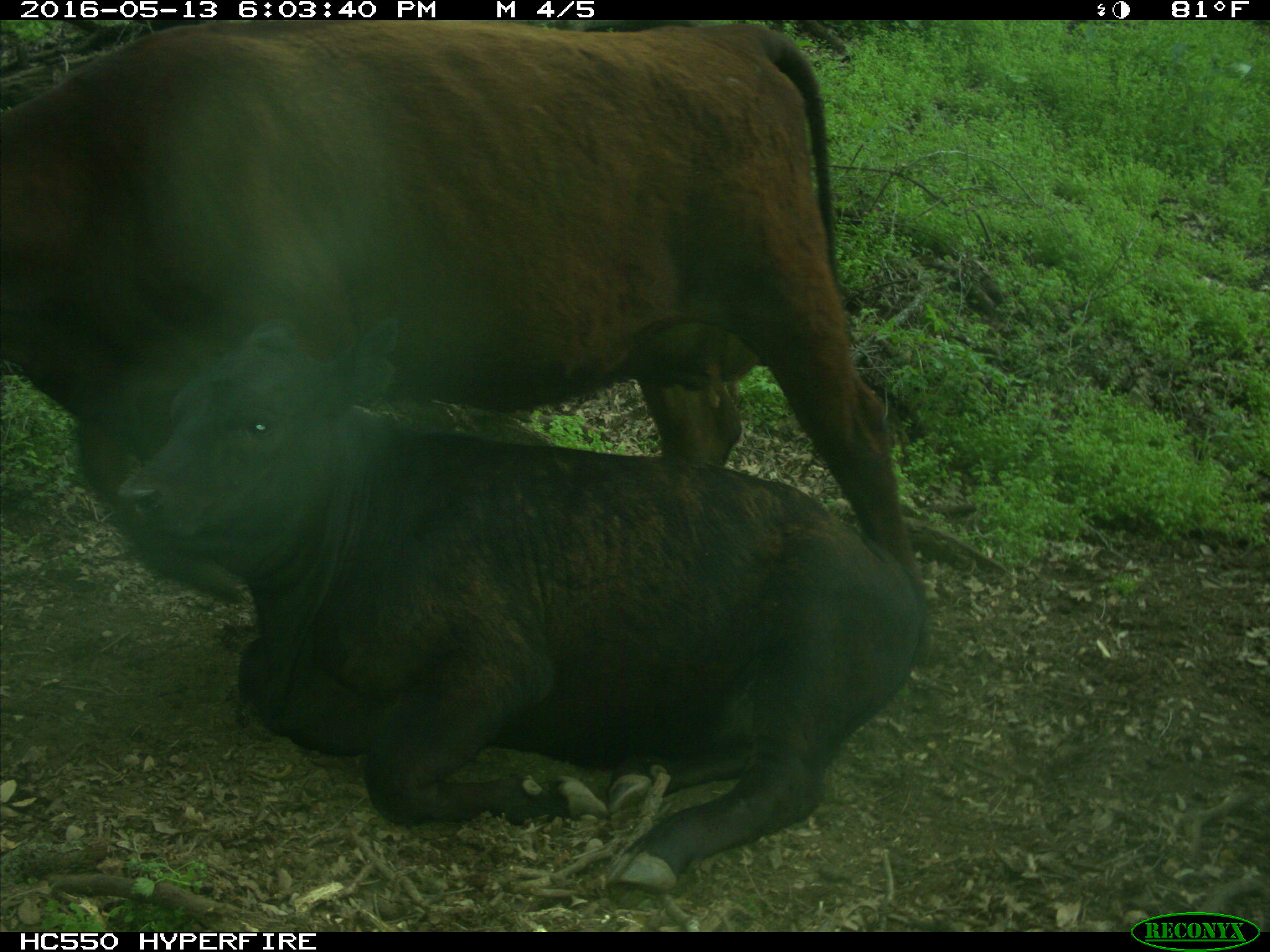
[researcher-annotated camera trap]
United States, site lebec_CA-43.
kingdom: Animalia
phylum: Chordata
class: Mammalia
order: Artiodactyla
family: Bovidae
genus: Bos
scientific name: Bos taurus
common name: domestic cow